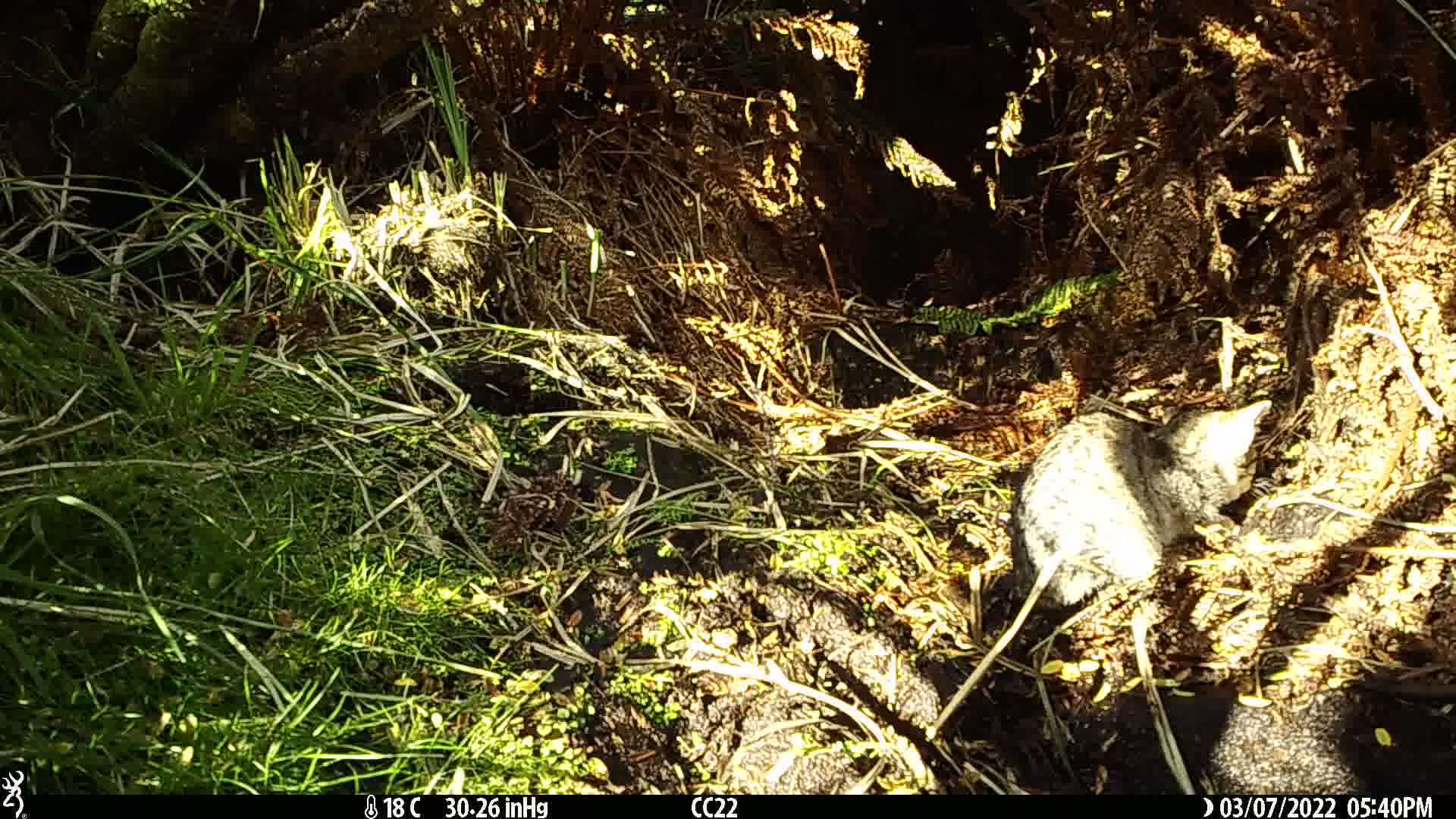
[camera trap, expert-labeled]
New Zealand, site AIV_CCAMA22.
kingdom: Animalia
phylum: Chordata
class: Mammalia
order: Carnivora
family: Felidae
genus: Felis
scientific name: Felis catus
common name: domestic cat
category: cat